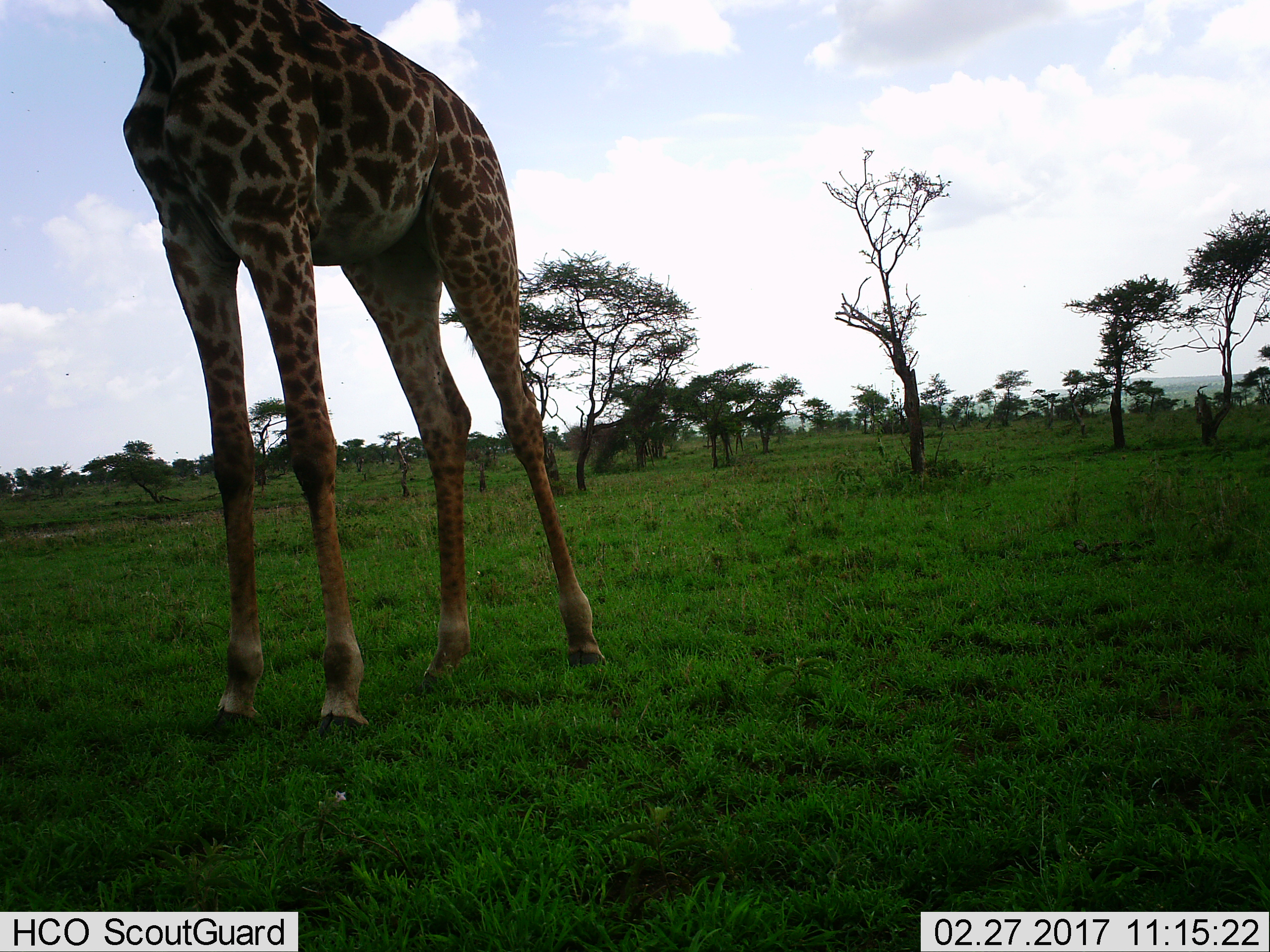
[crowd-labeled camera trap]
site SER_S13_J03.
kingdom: Animalia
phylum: Chordata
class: Mammalia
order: Artiodactyla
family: Giraffidae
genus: Giraffa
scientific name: Giraffa camelopardalis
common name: giraffe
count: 1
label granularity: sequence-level